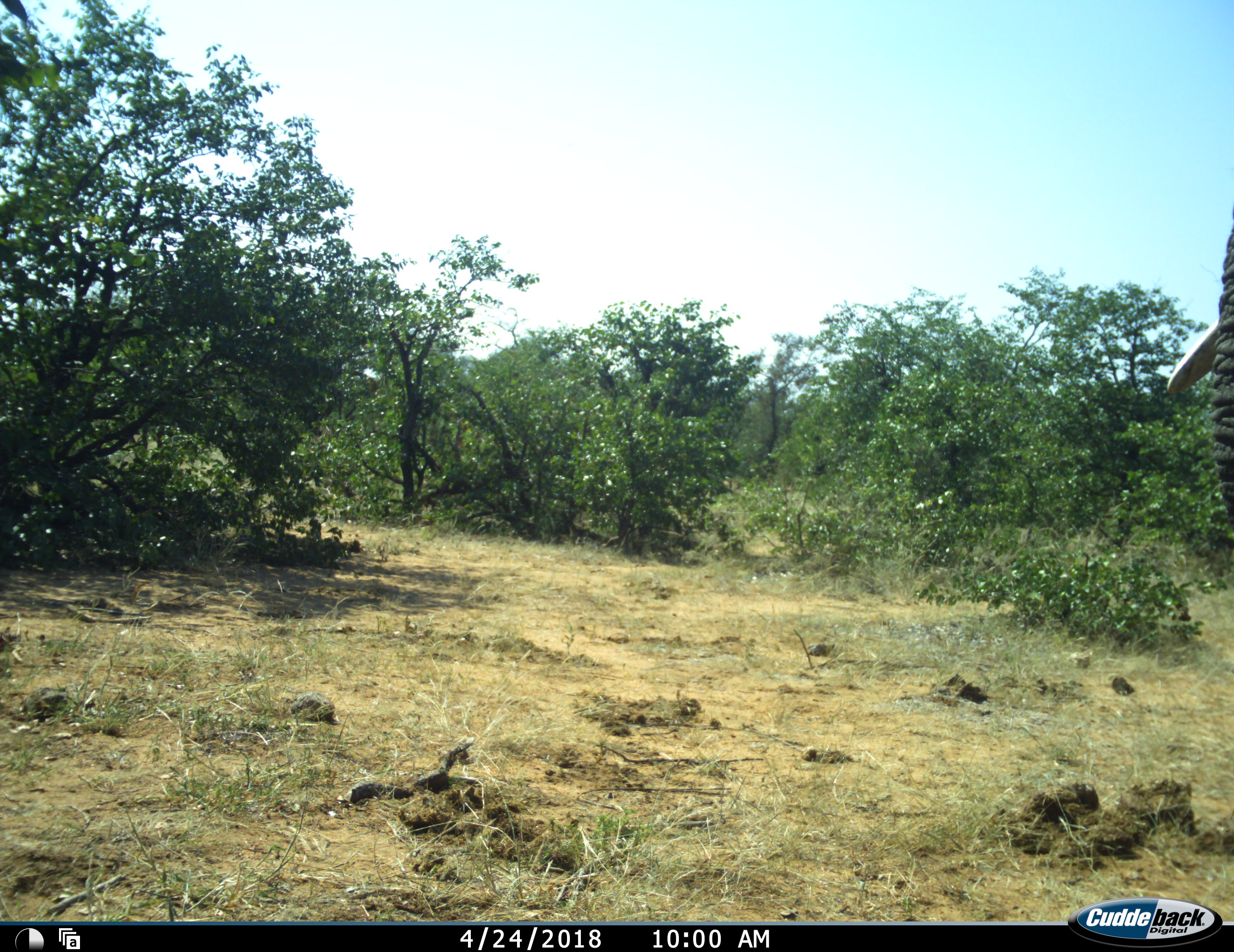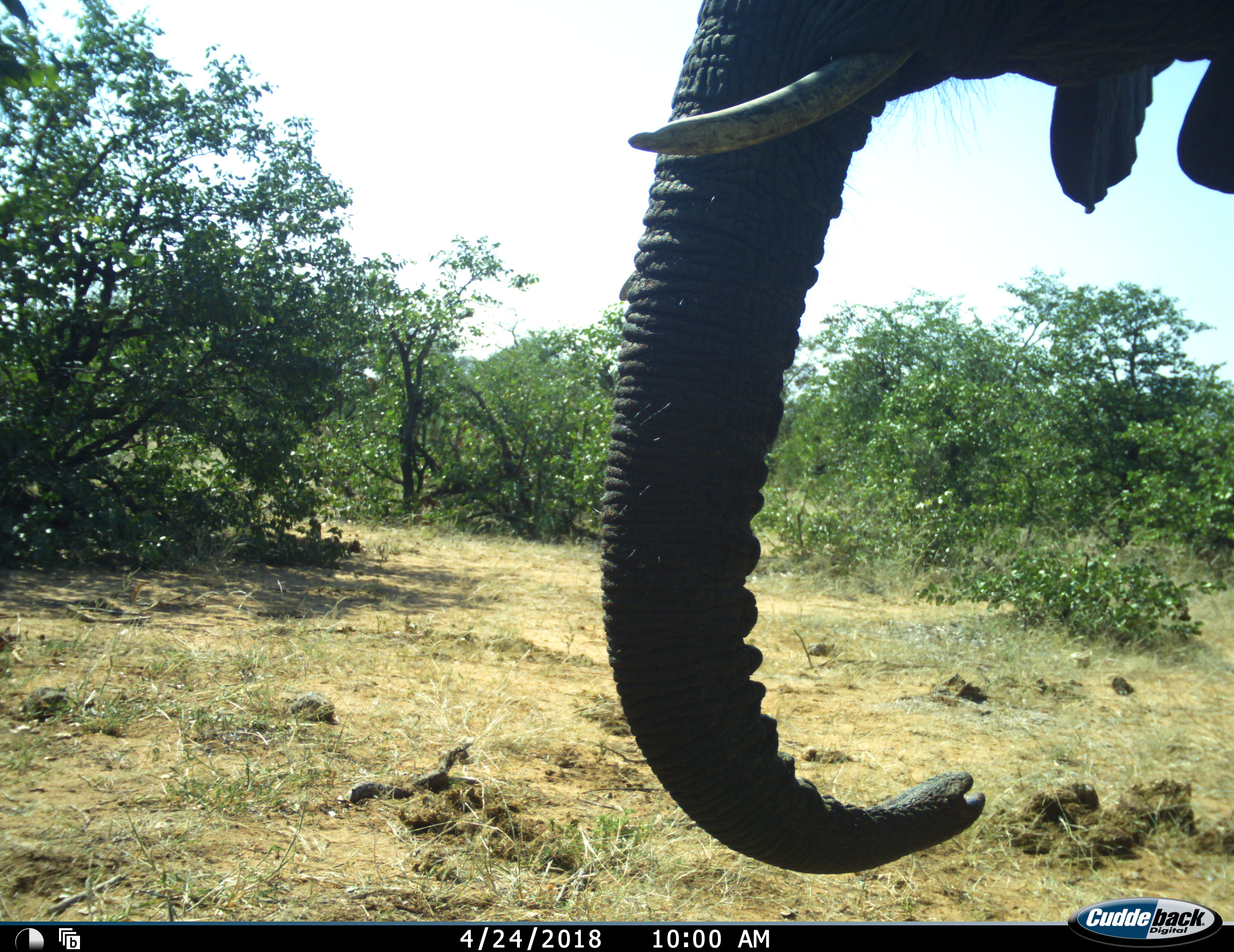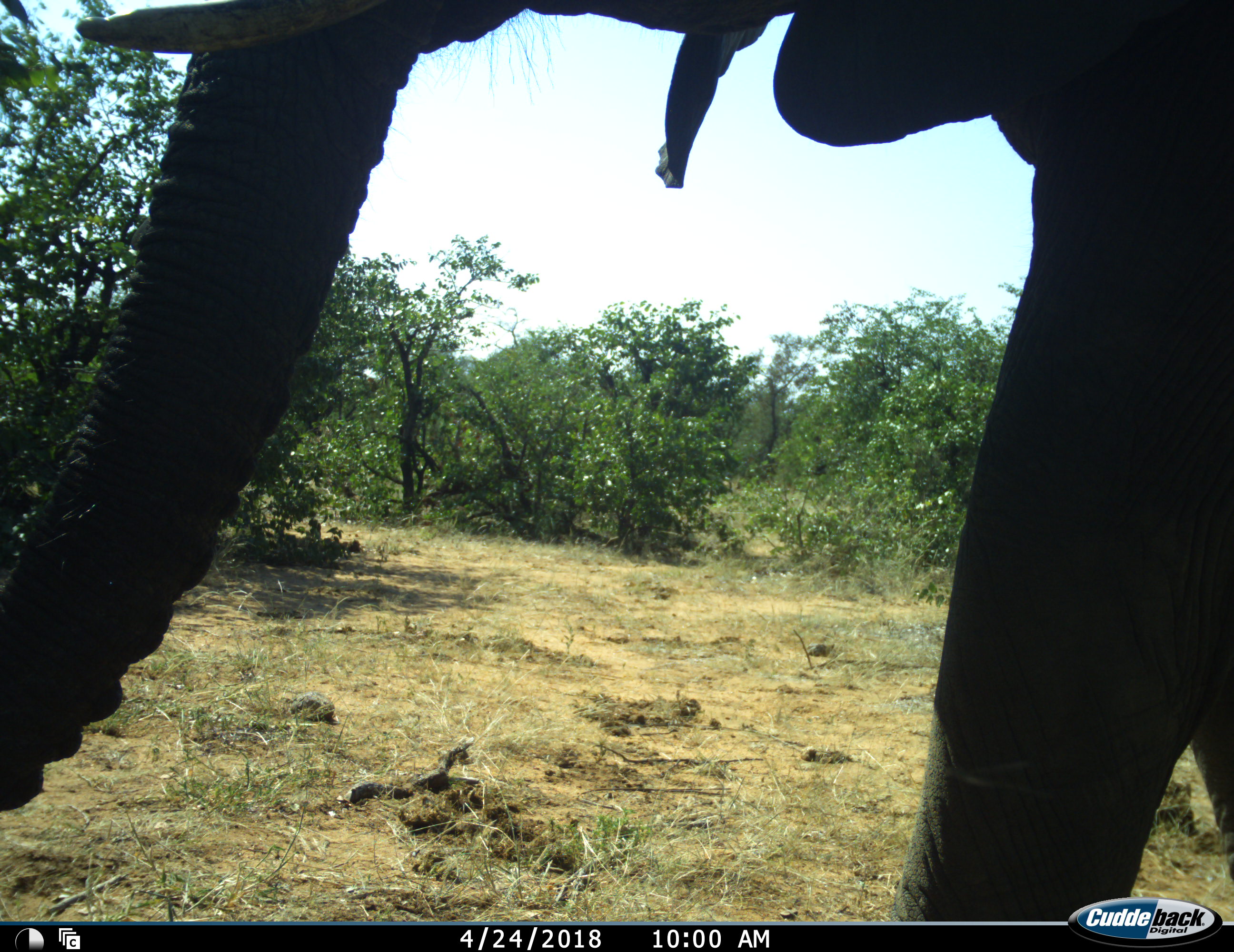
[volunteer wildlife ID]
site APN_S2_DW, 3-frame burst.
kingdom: Animalia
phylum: Chordata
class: Mammalia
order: Proboscidea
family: Elephantidae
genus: Loxodonta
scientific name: Loxodonta africana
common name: african bush elephant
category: elephant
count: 1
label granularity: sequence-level